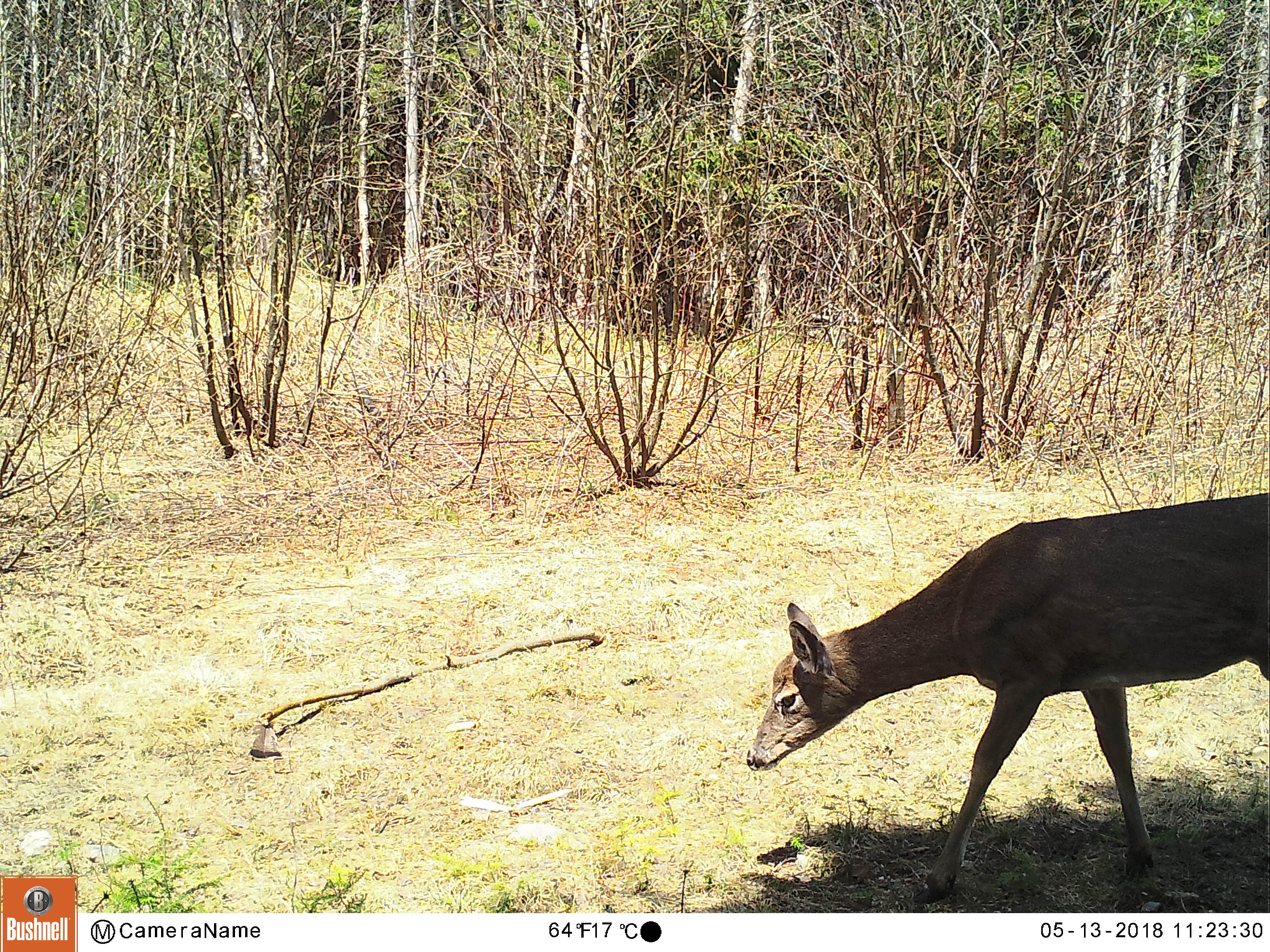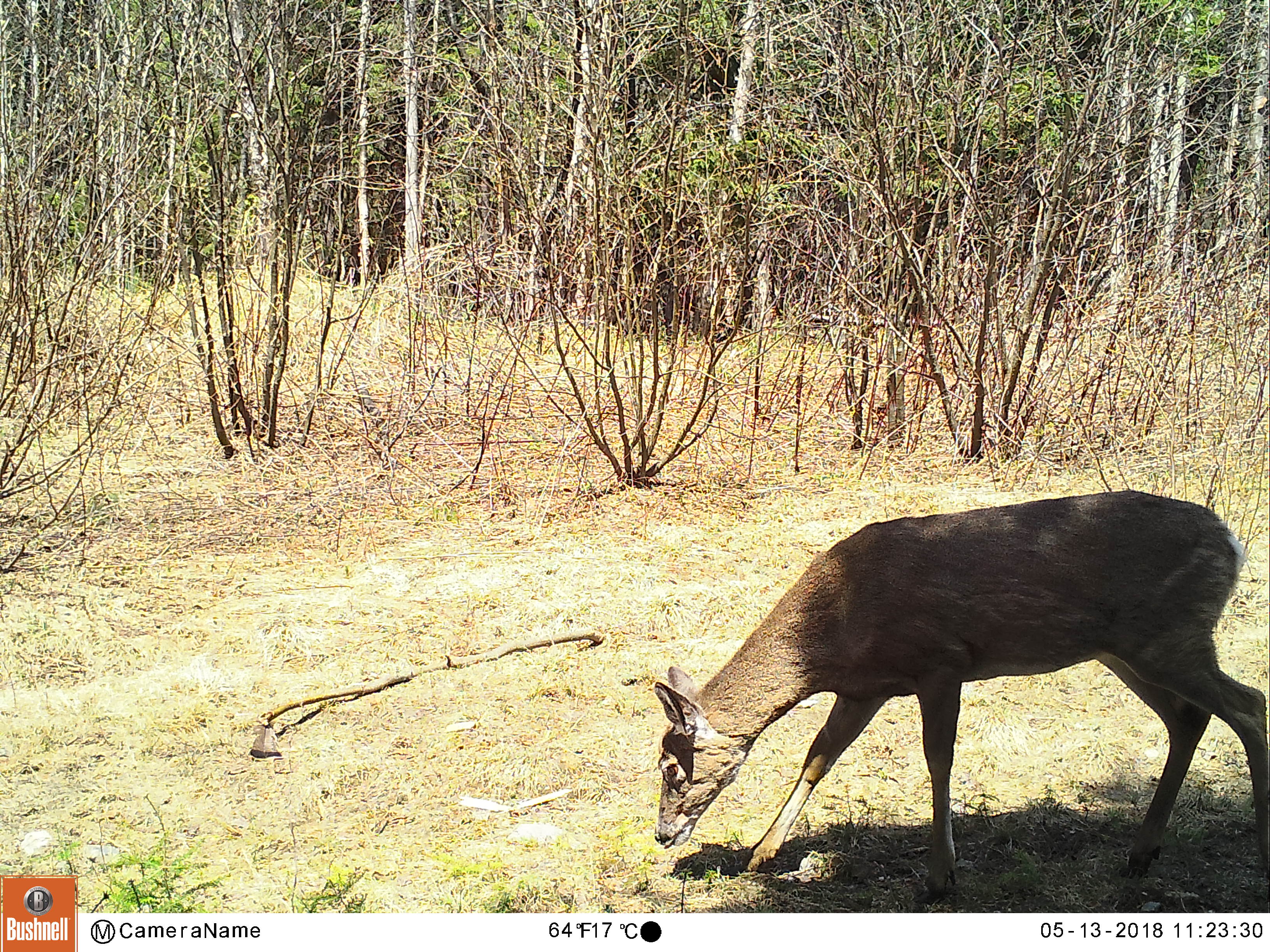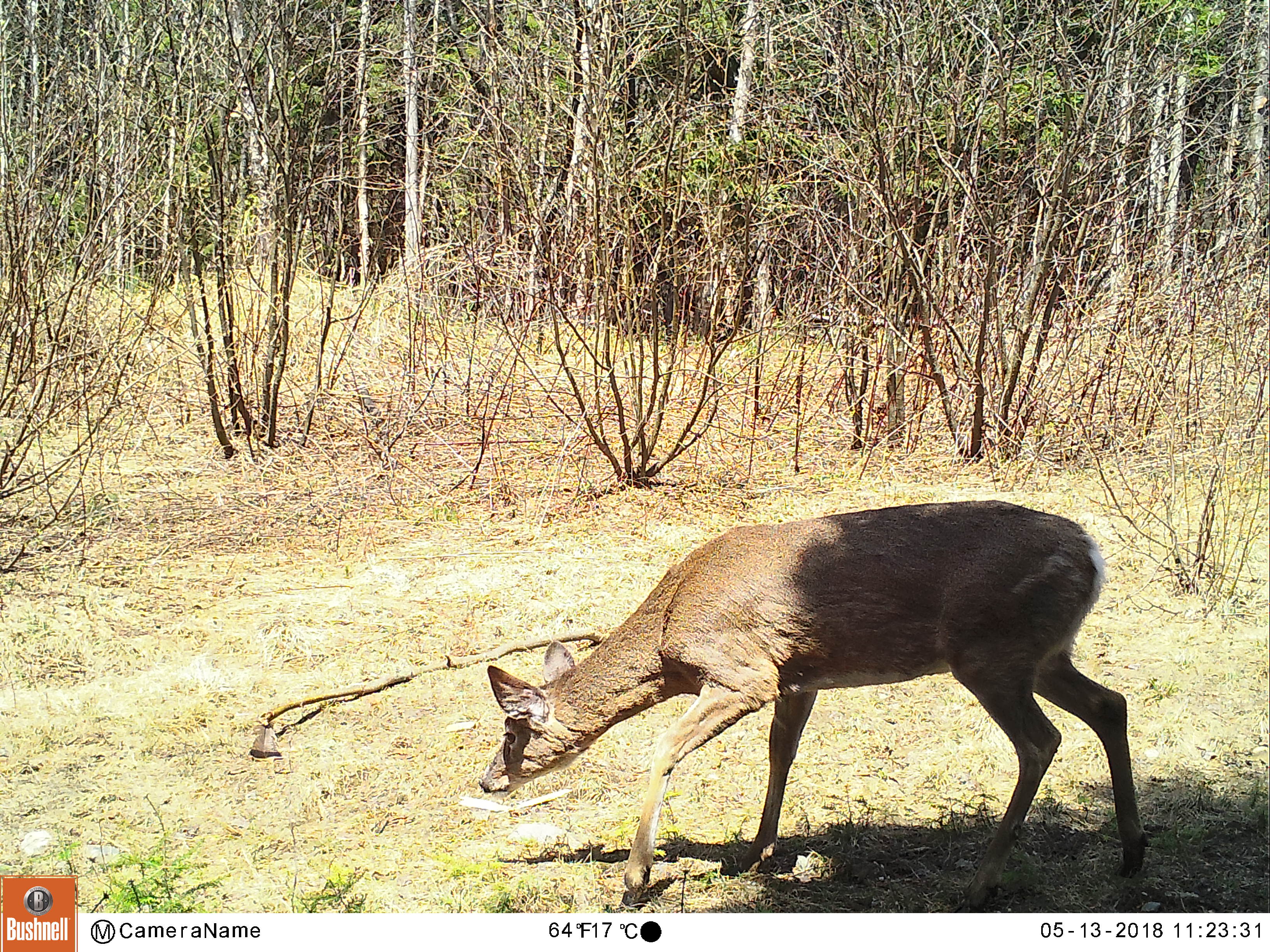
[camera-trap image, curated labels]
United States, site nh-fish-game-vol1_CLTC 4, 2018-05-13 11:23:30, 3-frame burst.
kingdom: Animalia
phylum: Chordata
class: Mammalia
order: Artiodactyla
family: Cervidae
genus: Odocoileus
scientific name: Odocoileus virginianus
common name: white-tailed deer